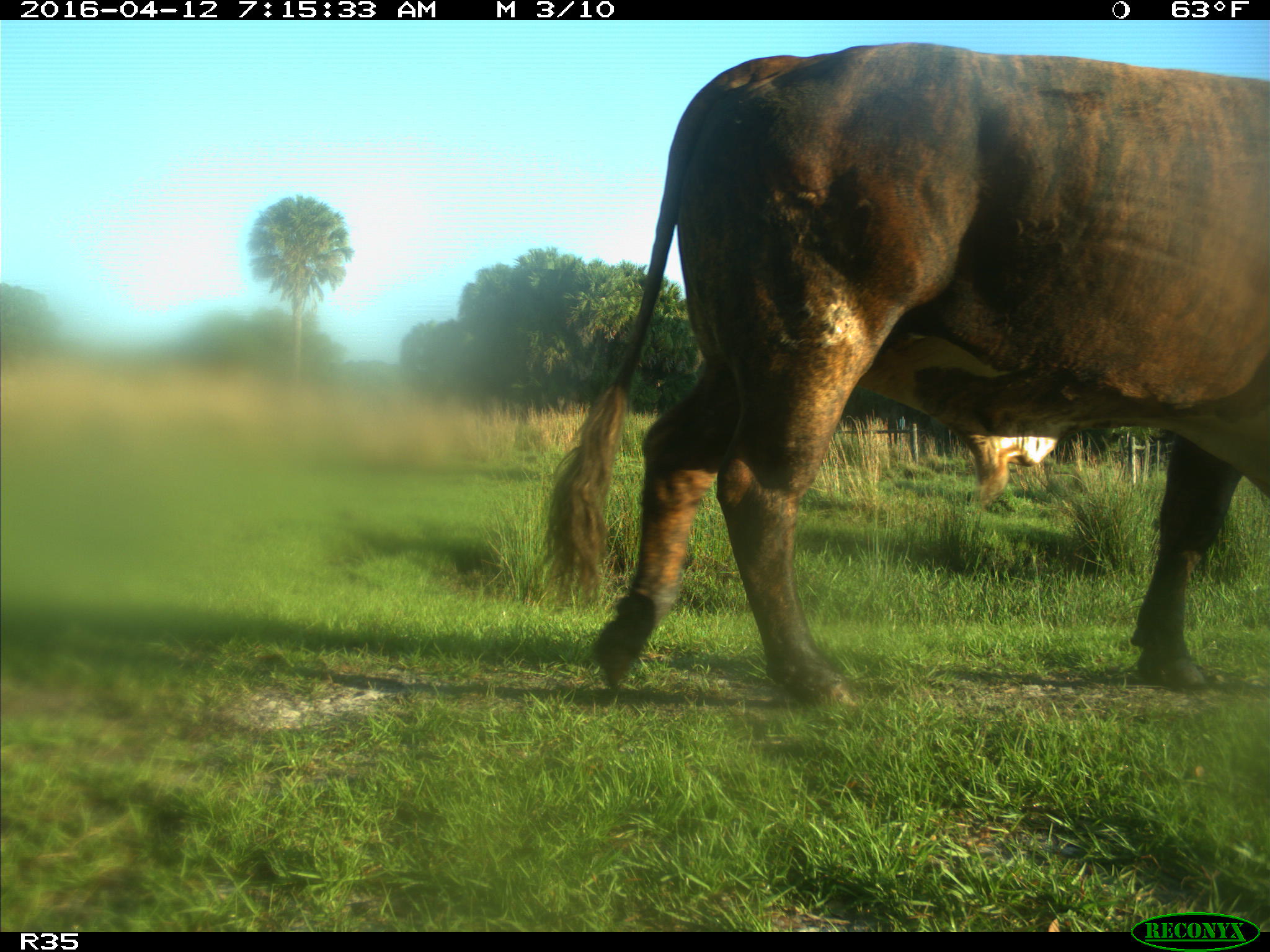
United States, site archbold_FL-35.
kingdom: Animalia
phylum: Chordata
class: Mammalia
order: Artiodactyla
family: Bovidae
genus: Bos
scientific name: Bos taurus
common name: domestic cow